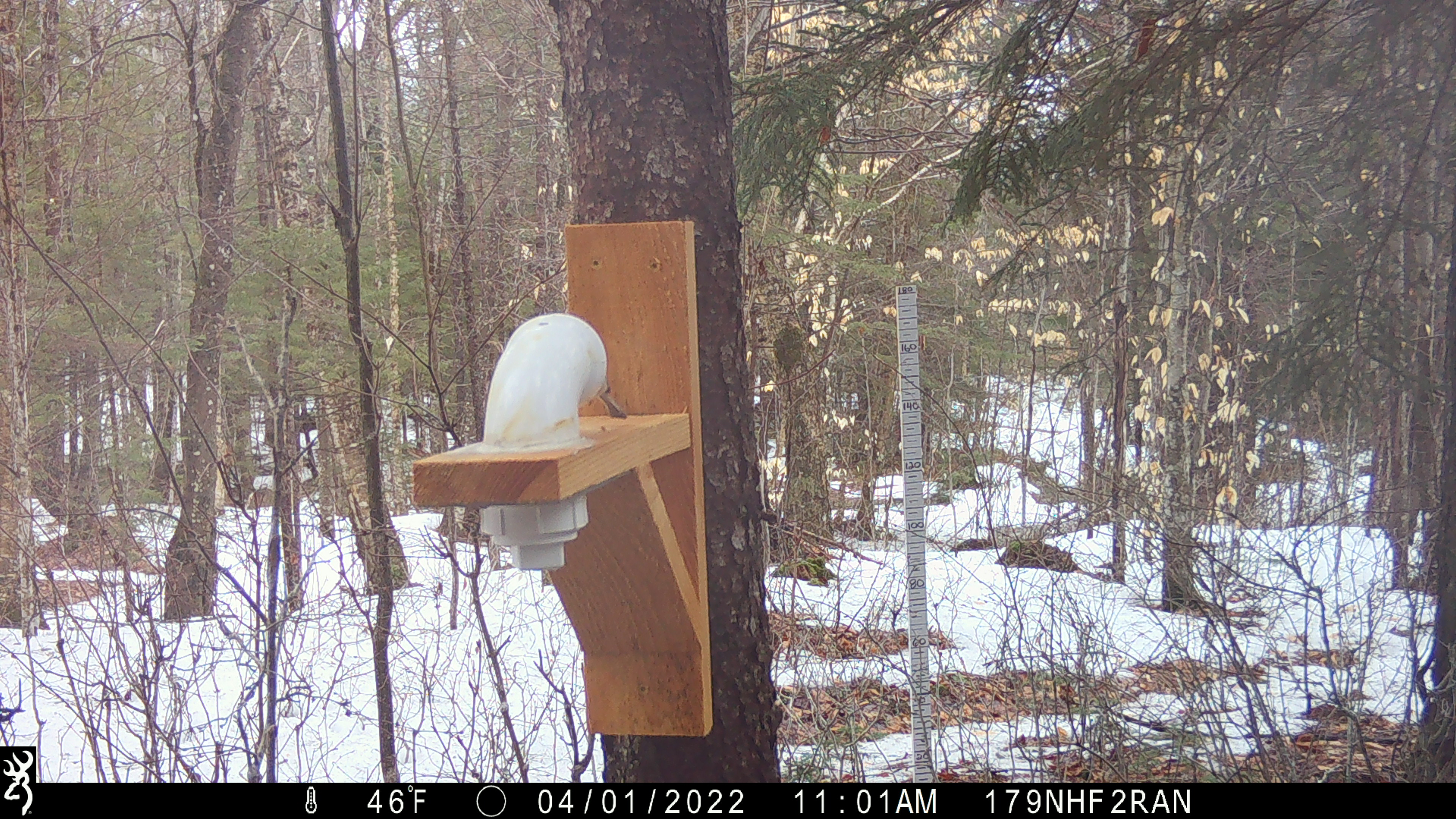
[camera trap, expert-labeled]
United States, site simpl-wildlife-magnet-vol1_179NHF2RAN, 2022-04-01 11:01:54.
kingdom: Animalia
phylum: Chordata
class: Aves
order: Passeriformes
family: Paridae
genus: Poecile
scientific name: Poecile atricapillus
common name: black-capped chickadee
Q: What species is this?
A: Black-capped chickadee (Poecile atricapillus).